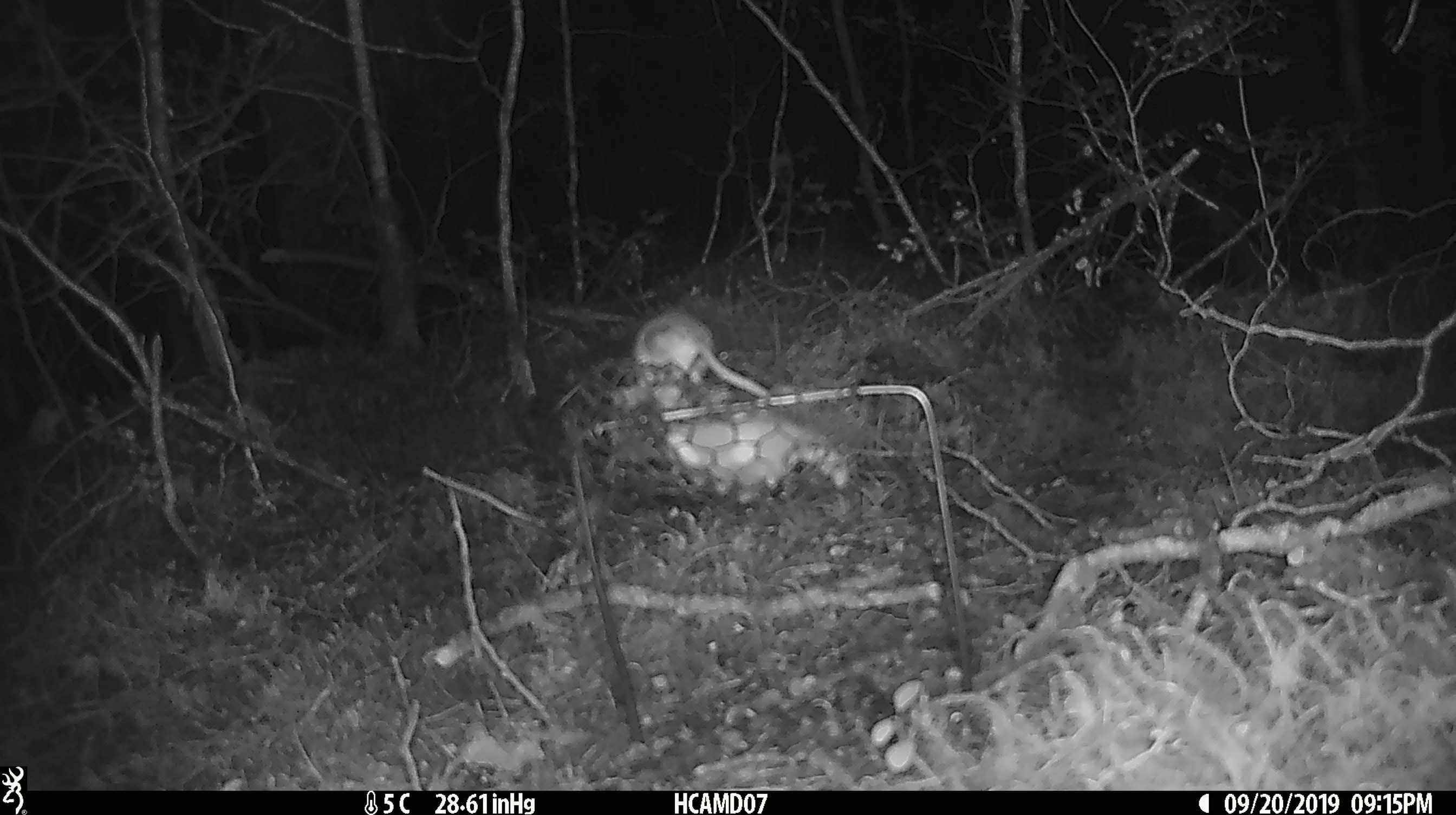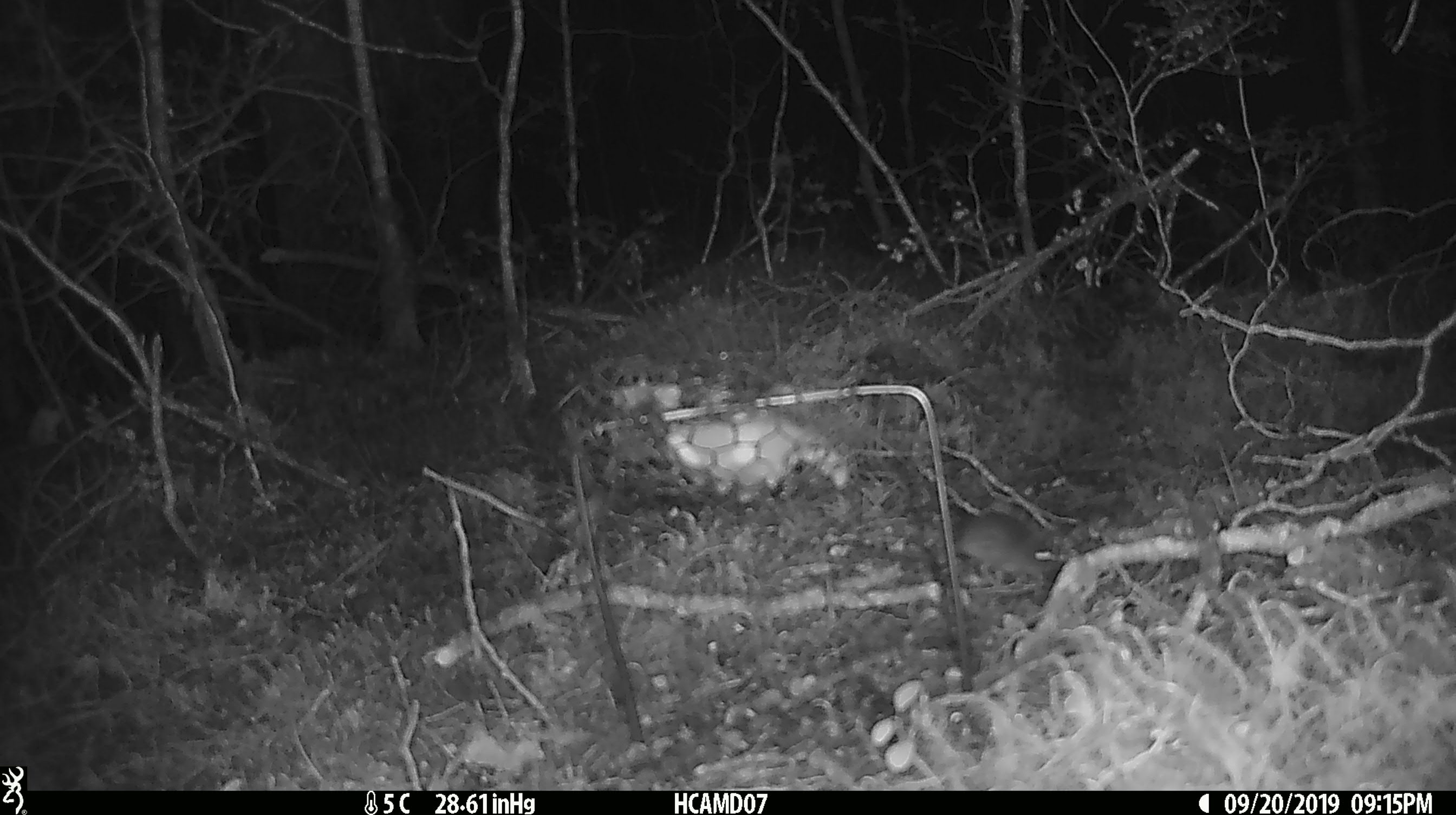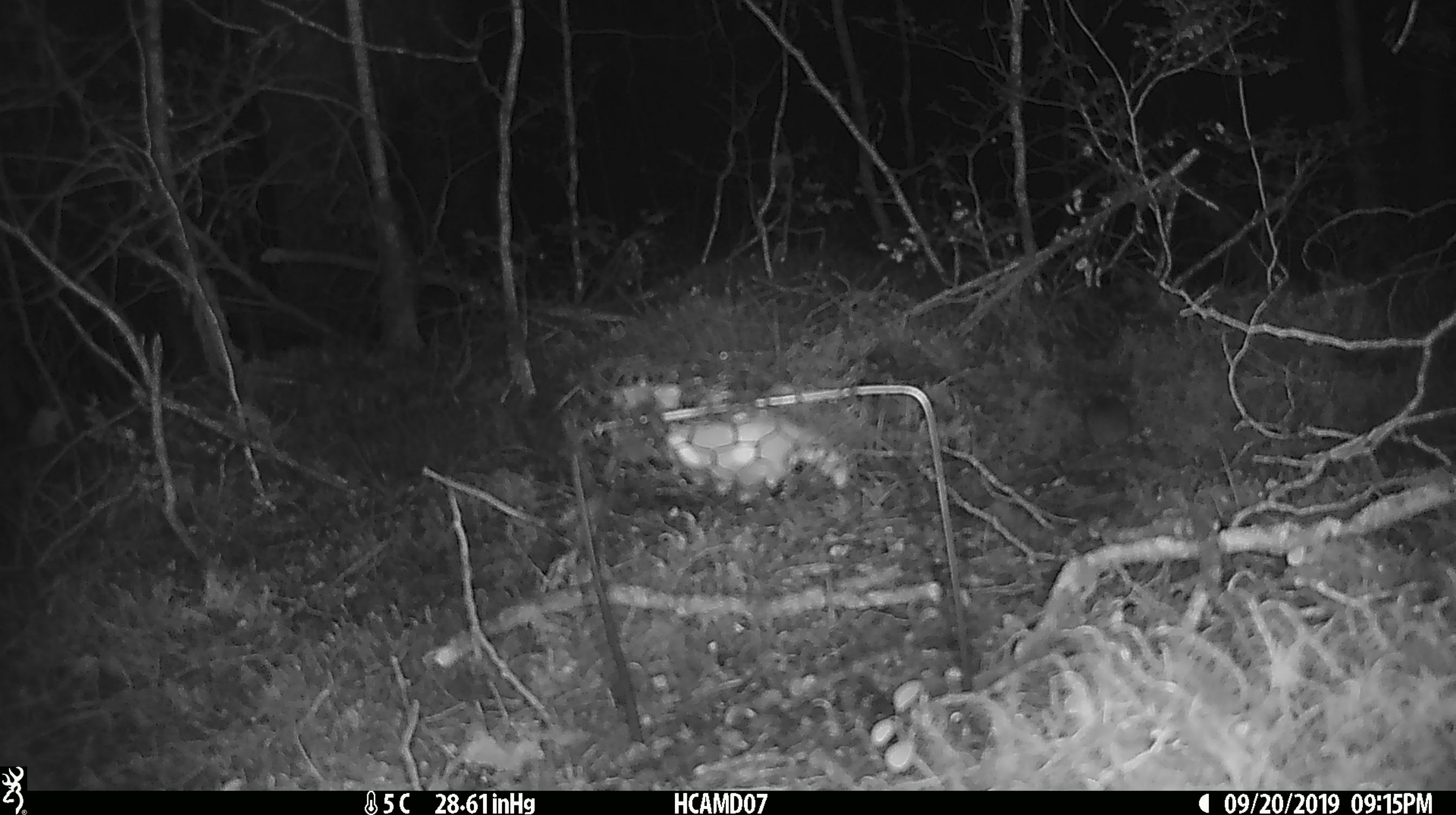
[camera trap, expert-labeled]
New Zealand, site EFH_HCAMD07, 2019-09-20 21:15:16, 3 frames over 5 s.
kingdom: Animalia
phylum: Chordata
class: Mammalia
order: Rodentia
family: Muridae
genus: Mus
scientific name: Mus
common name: mouse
Mouse (Mus).